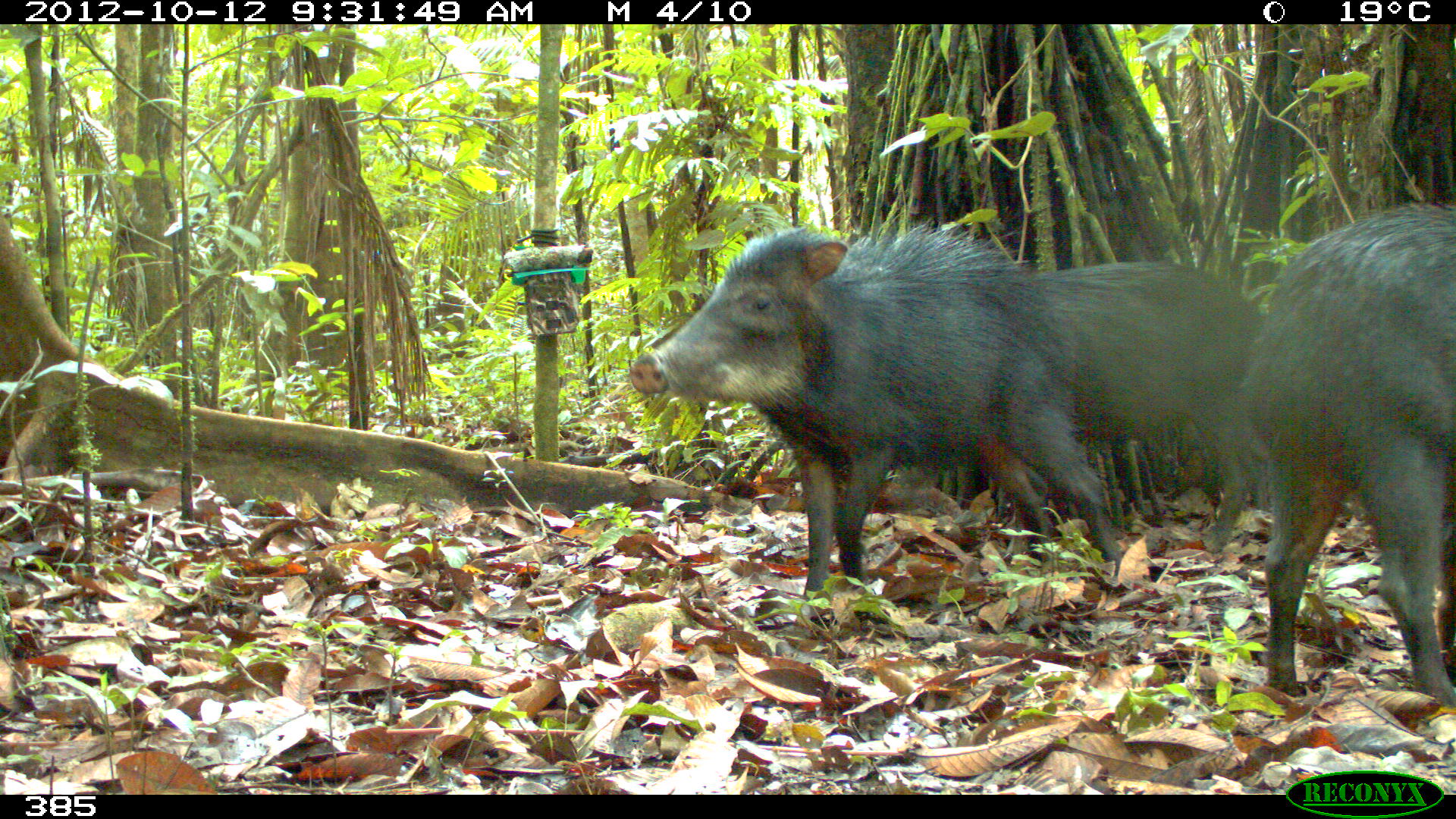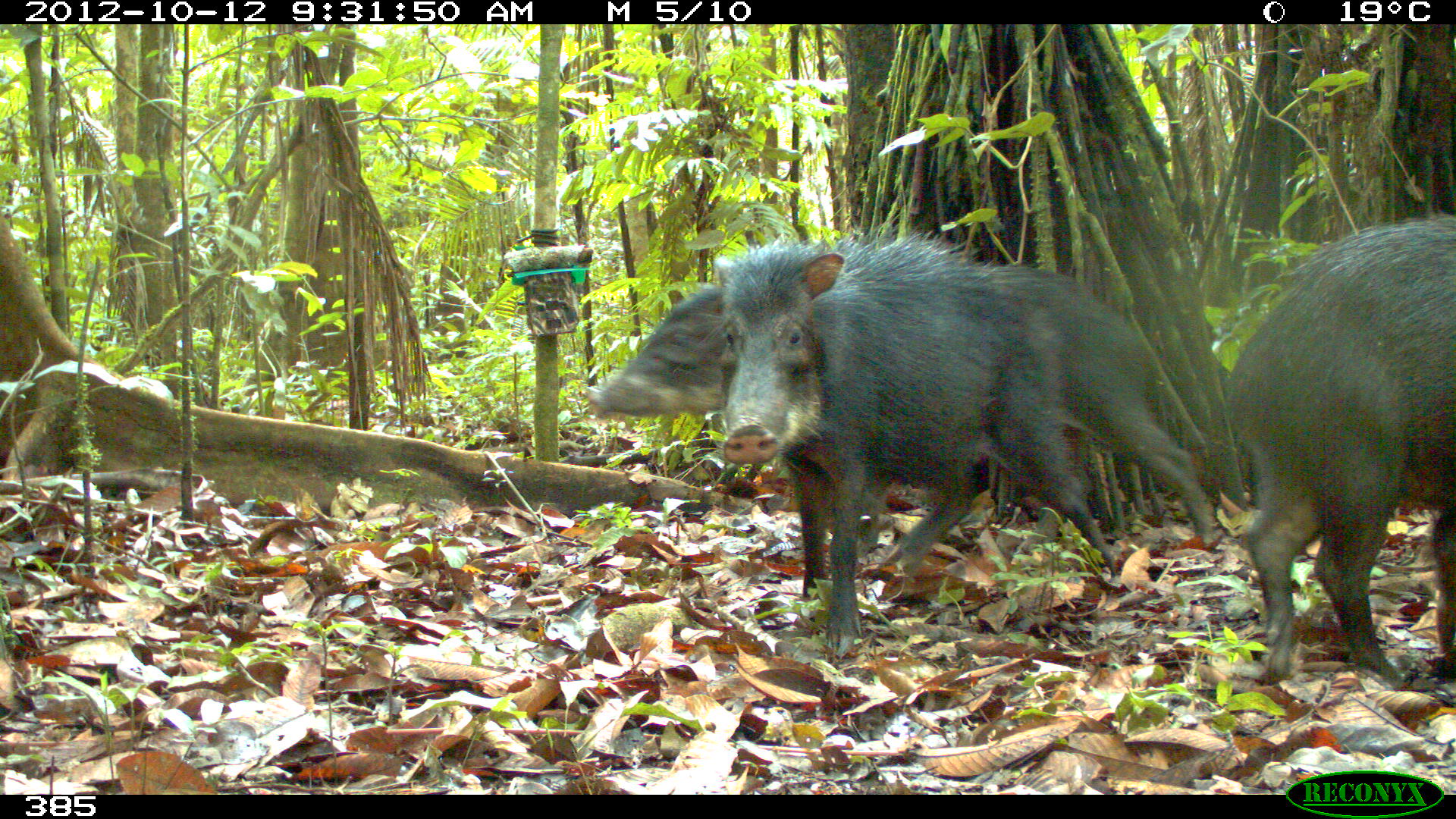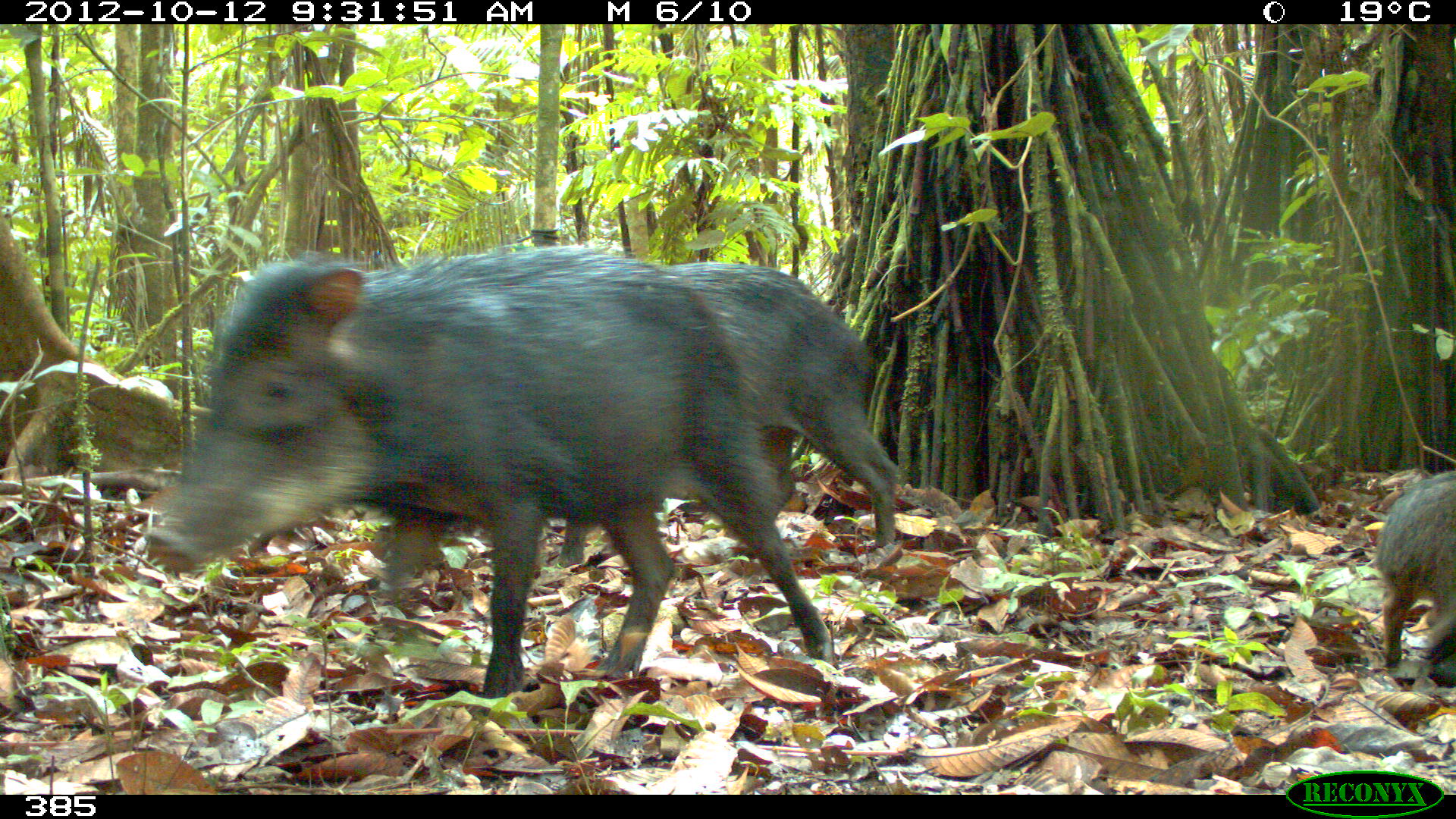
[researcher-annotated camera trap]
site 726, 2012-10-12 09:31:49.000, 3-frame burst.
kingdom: Animalia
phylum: Chordata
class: Mammalia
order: Artiodactyla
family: Tayassuidae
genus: Tayassu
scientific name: Tayassu pecari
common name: white-lipped peccary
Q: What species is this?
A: Tayassu pecari (white-lipped peccary).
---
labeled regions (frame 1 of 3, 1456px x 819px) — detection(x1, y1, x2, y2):
tayassu pecari: detection(627, 223, 1123, 599); detection(1229, 201, 1456, 708); detection(1012, 258, 1272, 556)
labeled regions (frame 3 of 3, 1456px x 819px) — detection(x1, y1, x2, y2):
tayassu pecari: detection(138, 241, 835, 707); detection(652, 261, 903, 555); detection(1375, 470, 1456, 687)